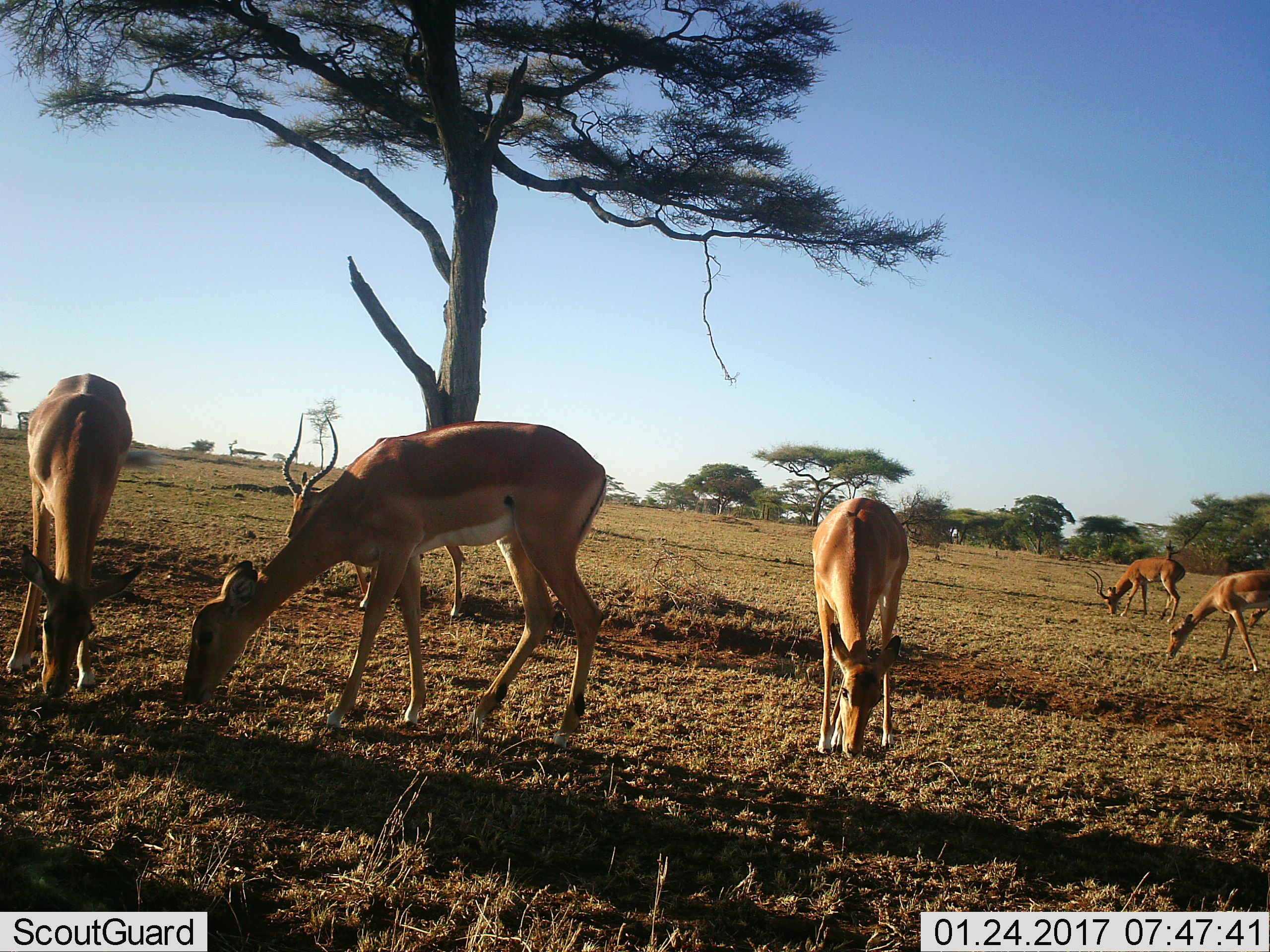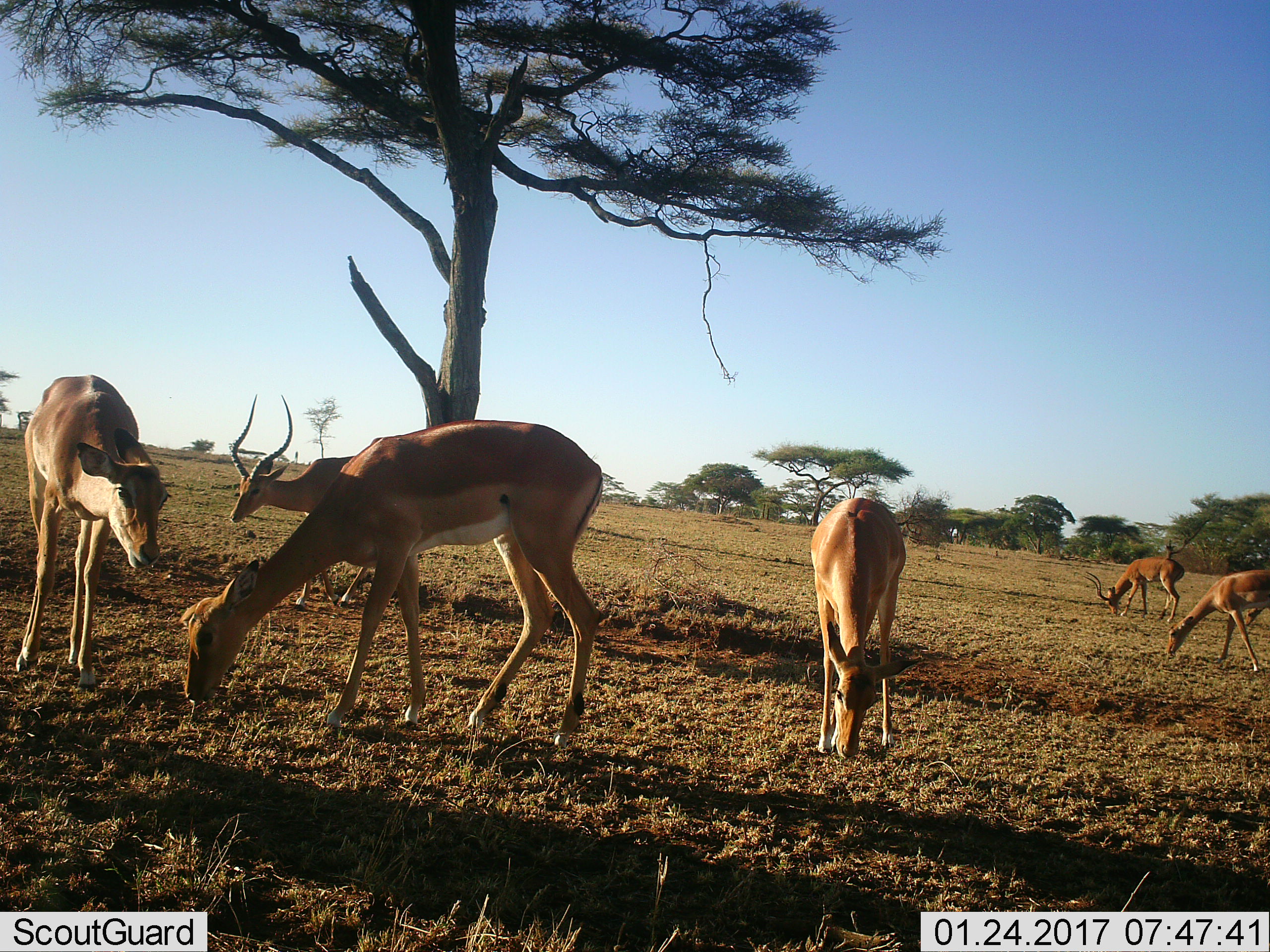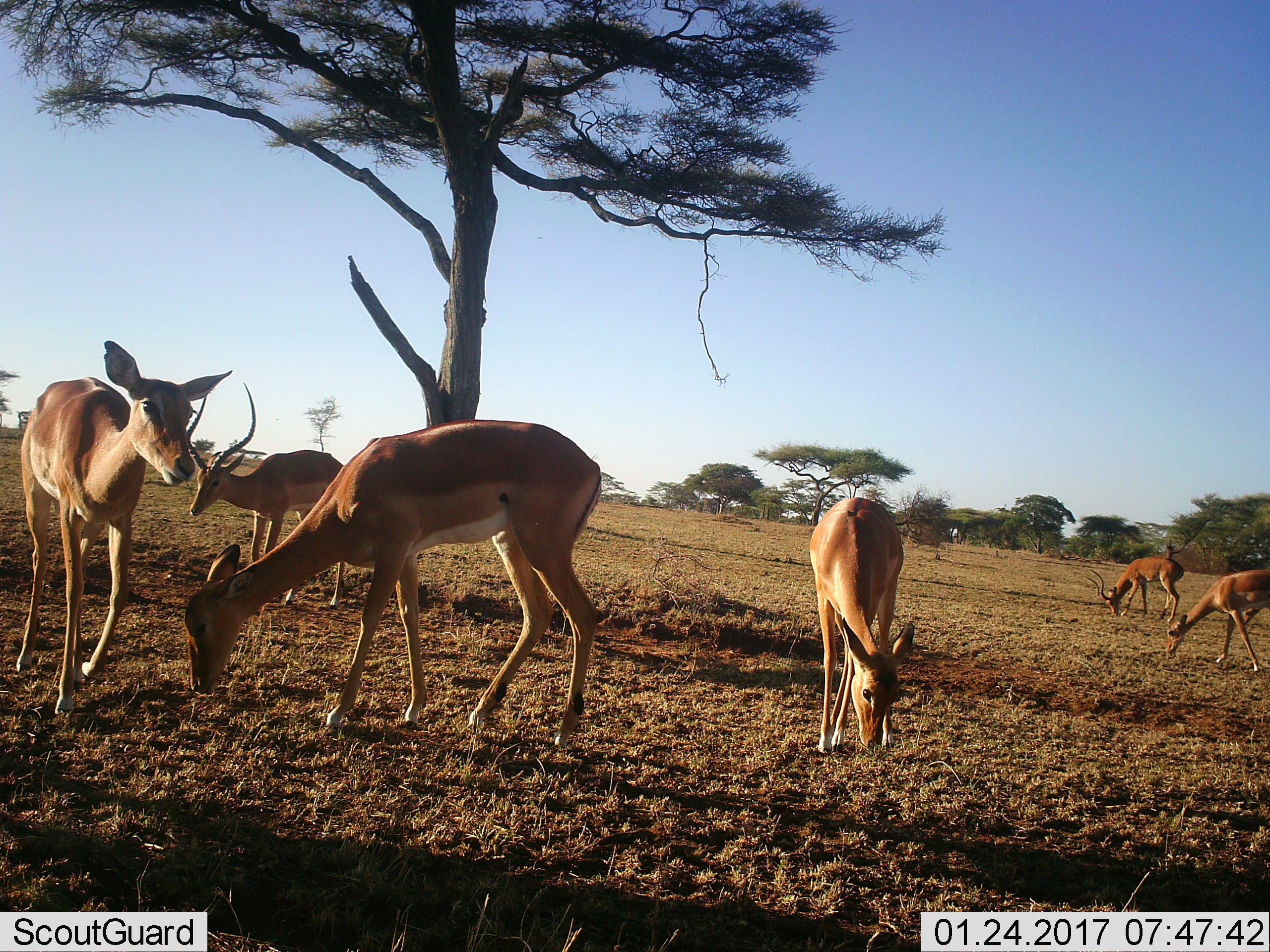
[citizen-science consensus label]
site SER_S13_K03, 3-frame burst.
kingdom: Animalia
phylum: Chordata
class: Mammalia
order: Artiodactyla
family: Bovidae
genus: Aepyceros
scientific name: Aepyceros melampus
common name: impala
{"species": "impala (Aepyceros melampus)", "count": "6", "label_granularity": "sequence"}